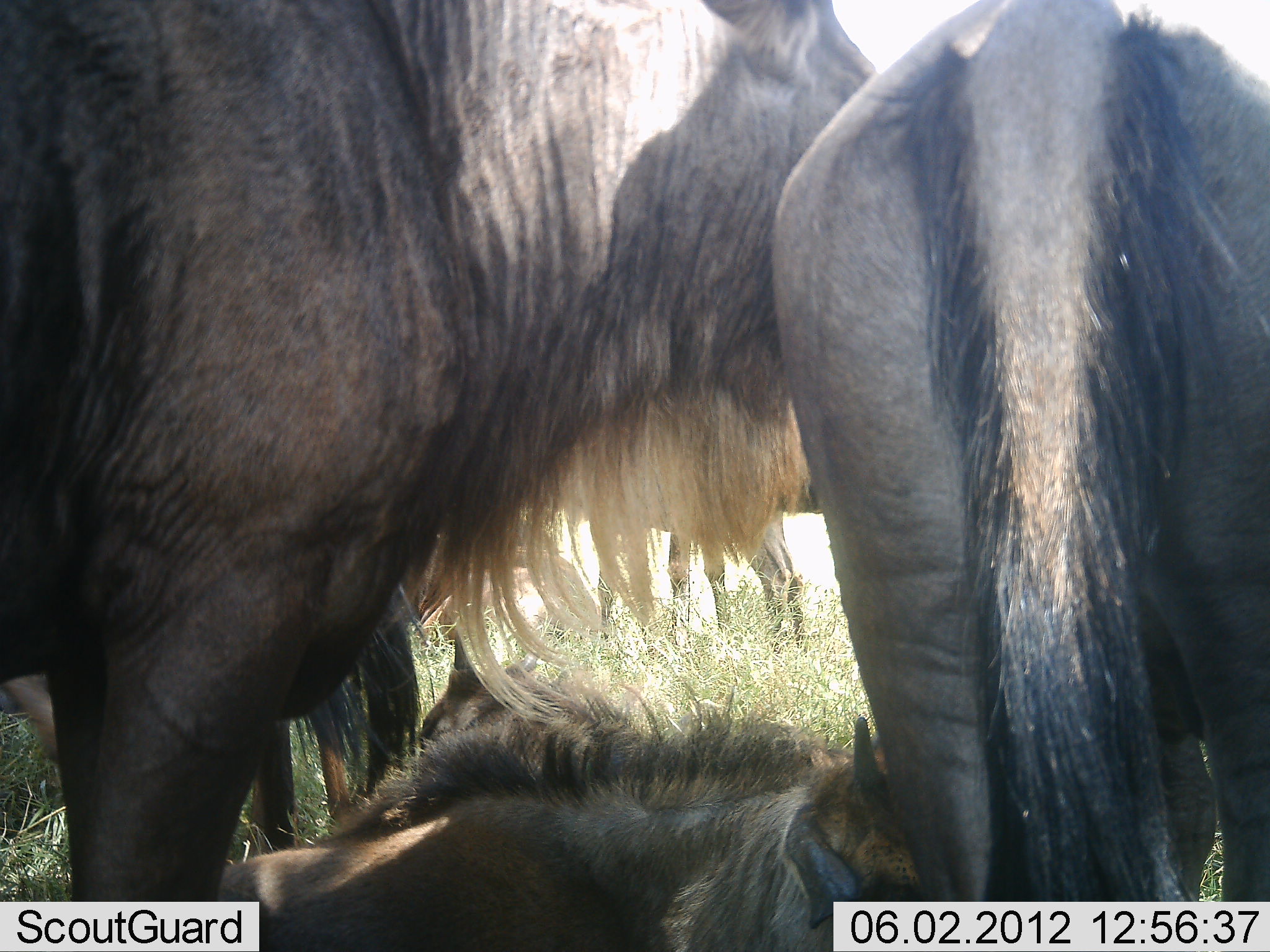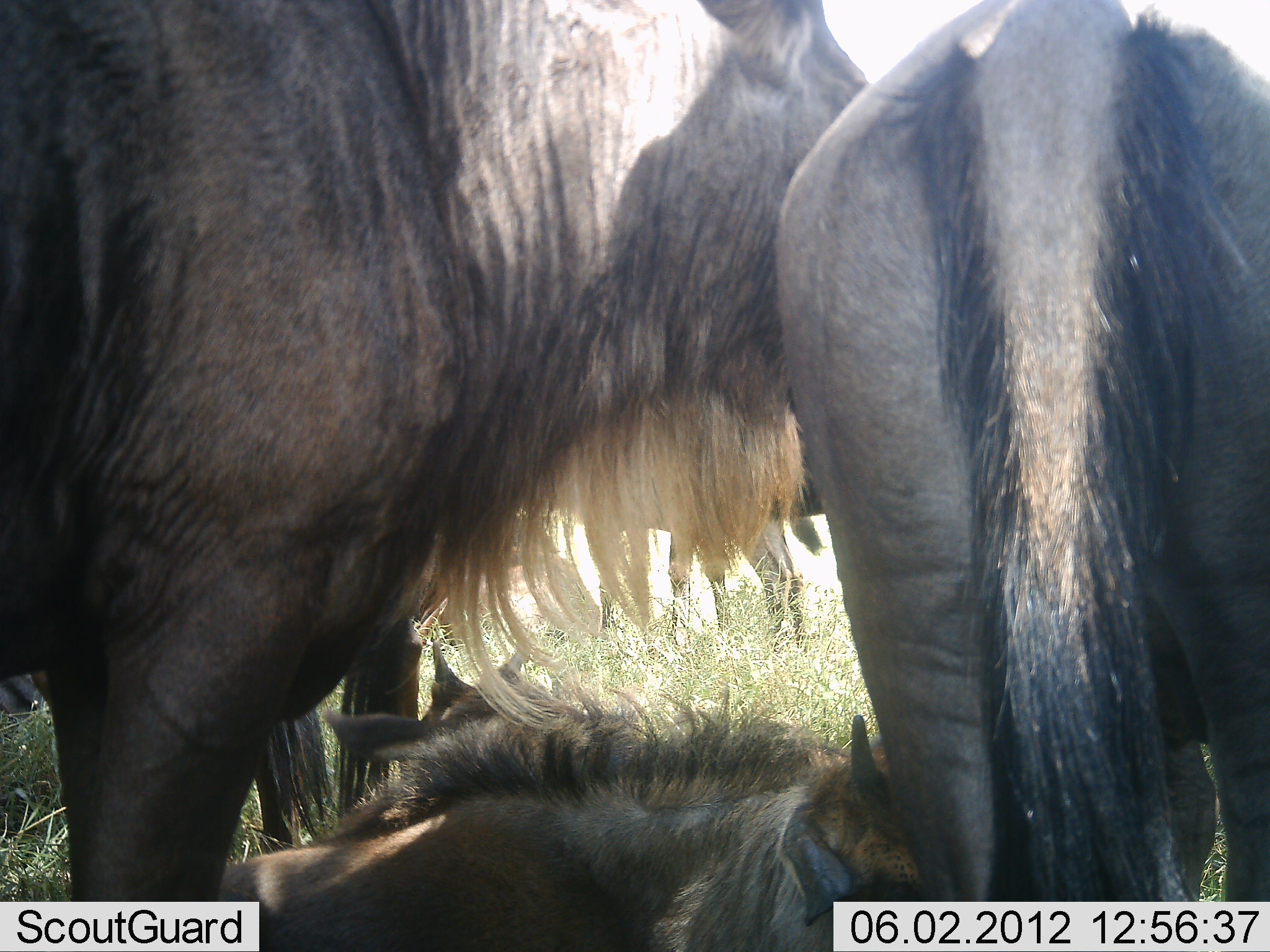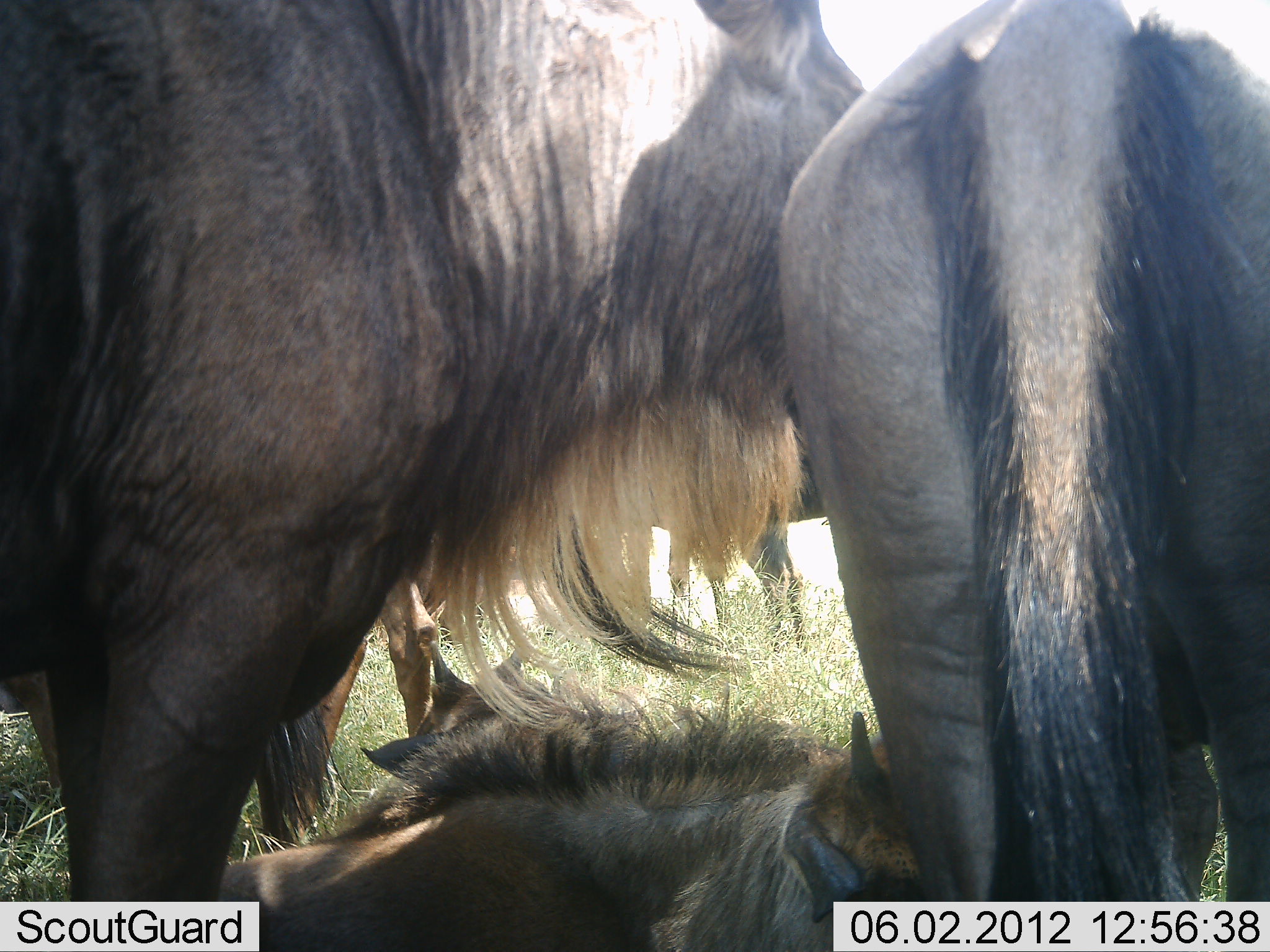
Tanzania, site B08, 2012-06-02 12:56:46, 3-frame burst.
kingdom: Animalia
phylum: Chordata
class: Mammalia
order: Artiodactyla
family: Bovidae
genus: Connochaetes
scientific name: Connochaetes taurinus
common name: blue wildebeest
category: wildebeest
Wildebeest (blue wildebeest) (Connochaetes taurinus), count 5. Behavior (volunteer vote fractions): standing 80%, resting 100%, moving 0%, interacting 10%. Young present (vote fraction): 30%. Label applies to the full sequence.